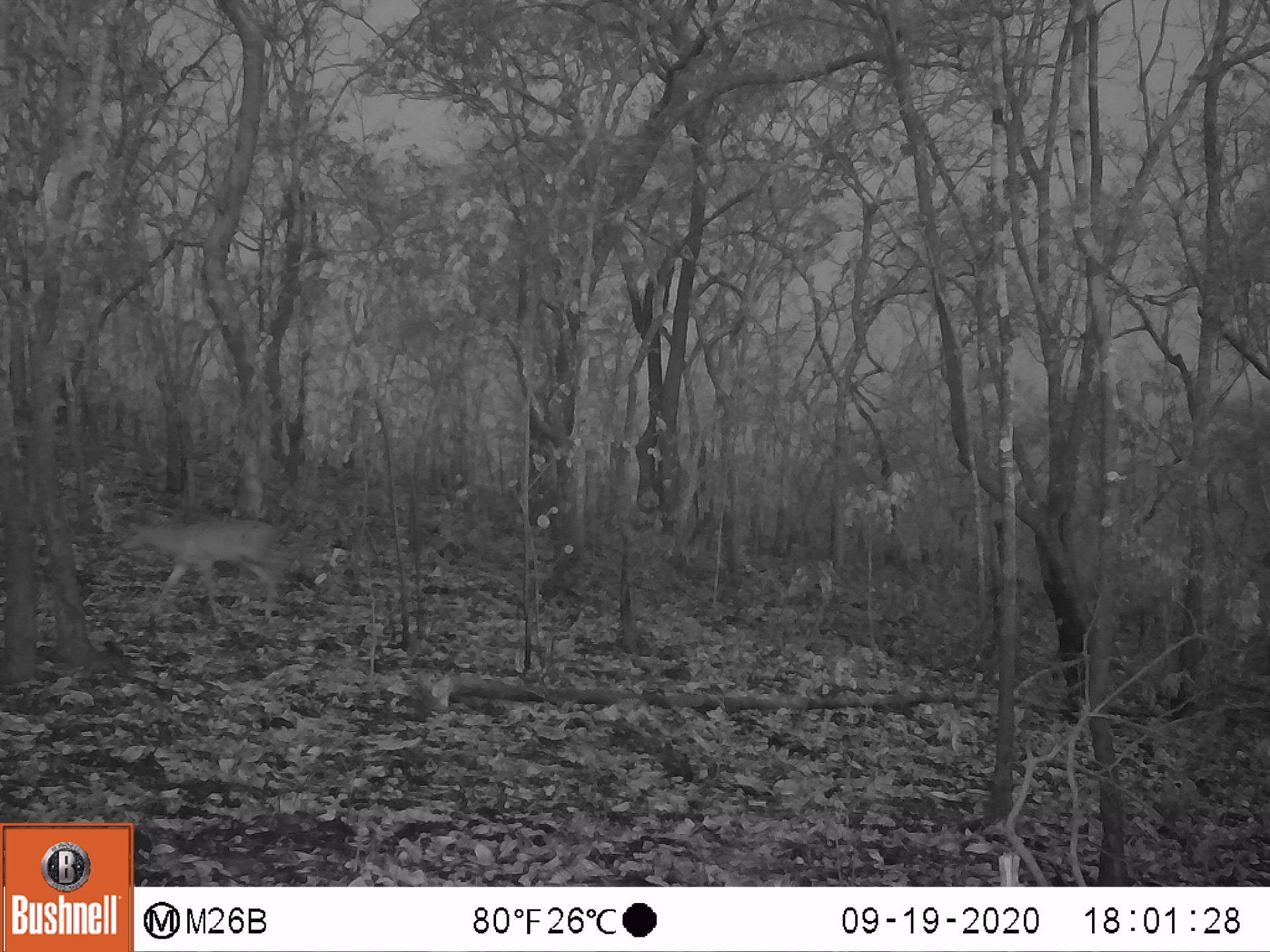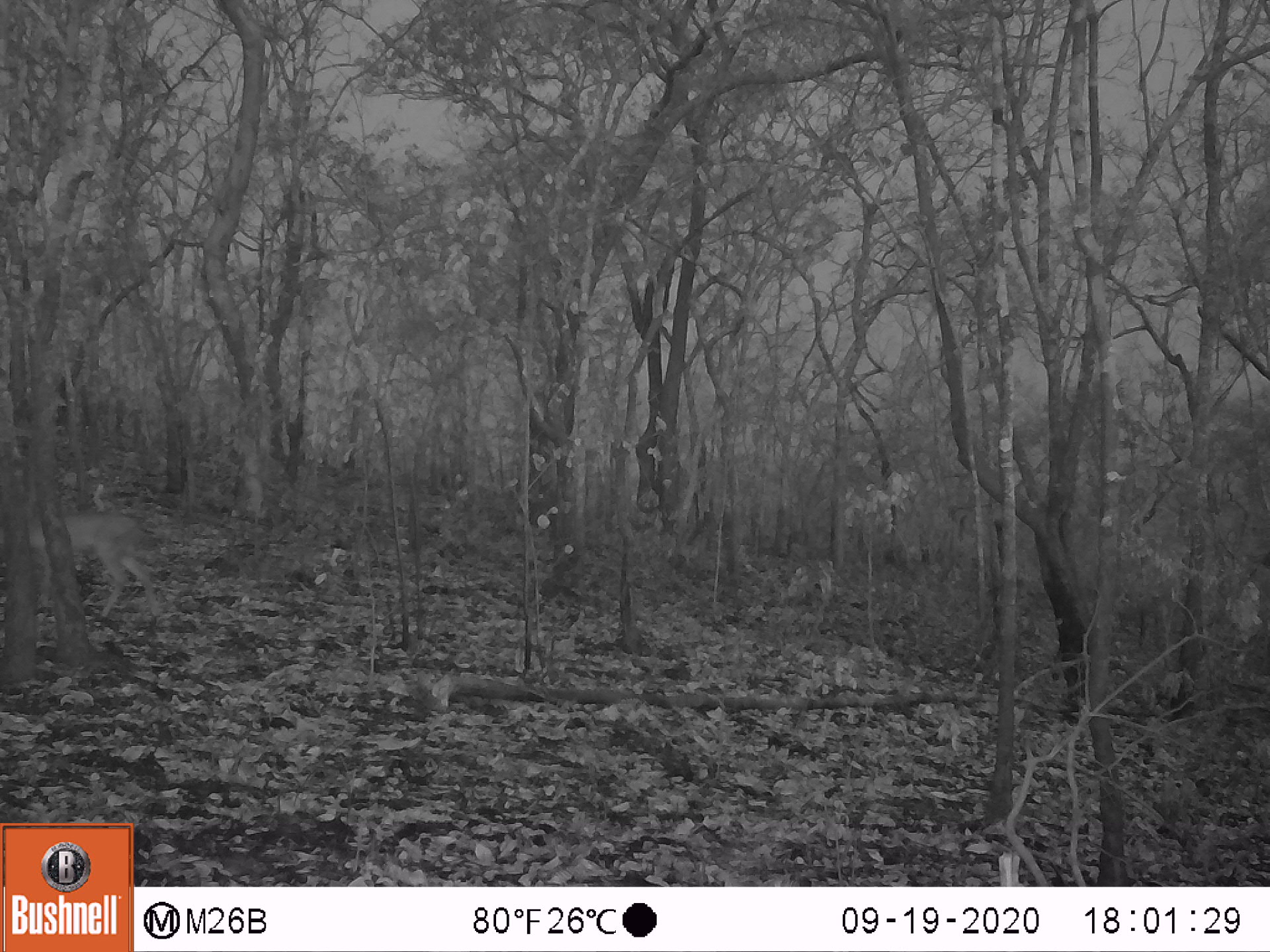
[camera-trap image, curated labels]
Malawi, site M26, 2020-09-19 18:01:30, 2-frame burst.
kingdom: Animalia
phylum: Chordata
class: Mammalia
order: Artiodactyla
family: Bovidae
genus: Sylvicapra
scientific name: Sylvicapra grimmia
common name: common duiker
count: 1